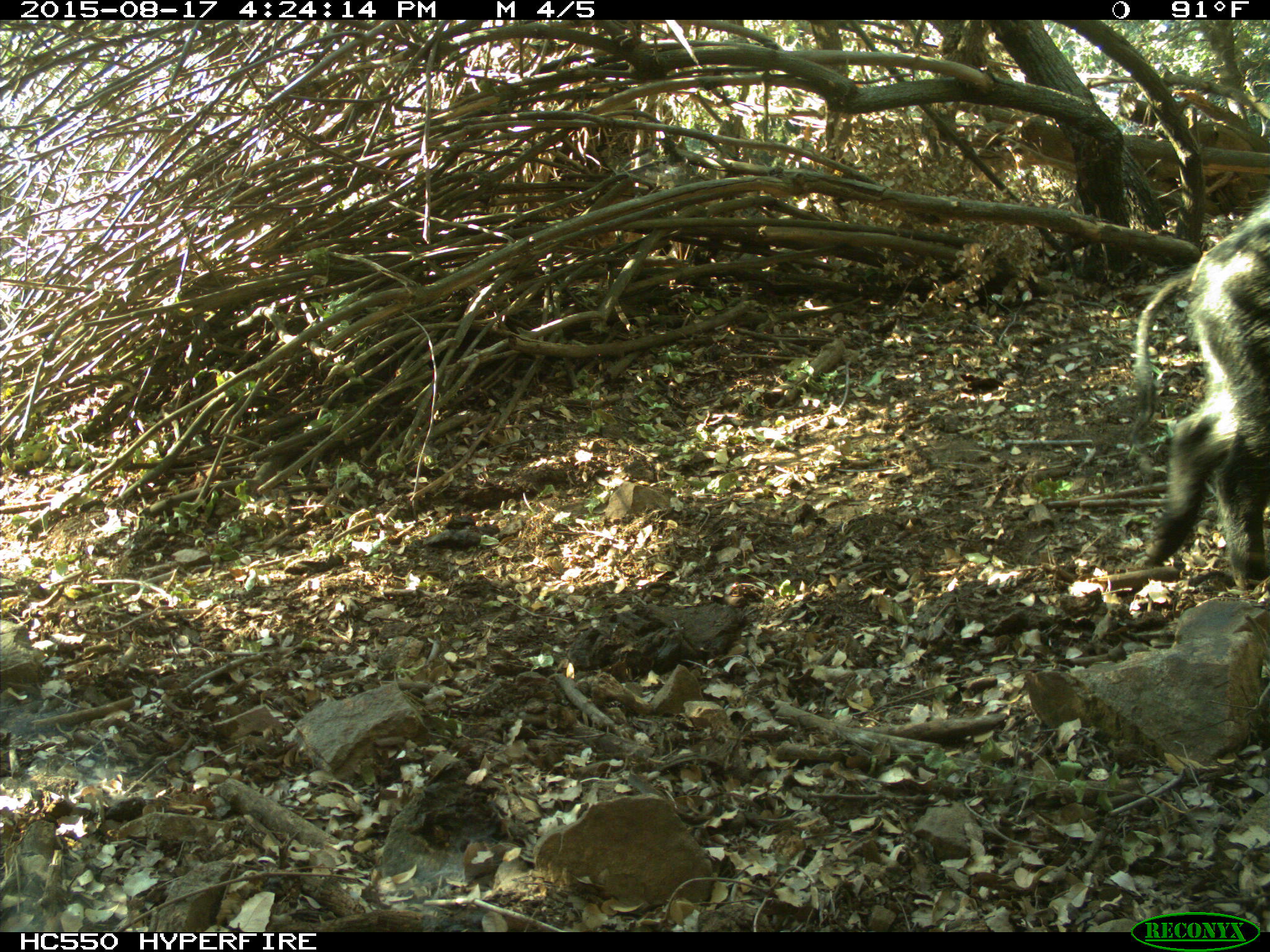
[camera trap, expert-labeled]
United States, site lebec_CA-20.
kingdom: Animalia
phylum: Chordata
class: Mammalia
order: Artiodactyla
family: Suidae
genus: Sus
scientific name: Sus scrofa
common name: wild boar